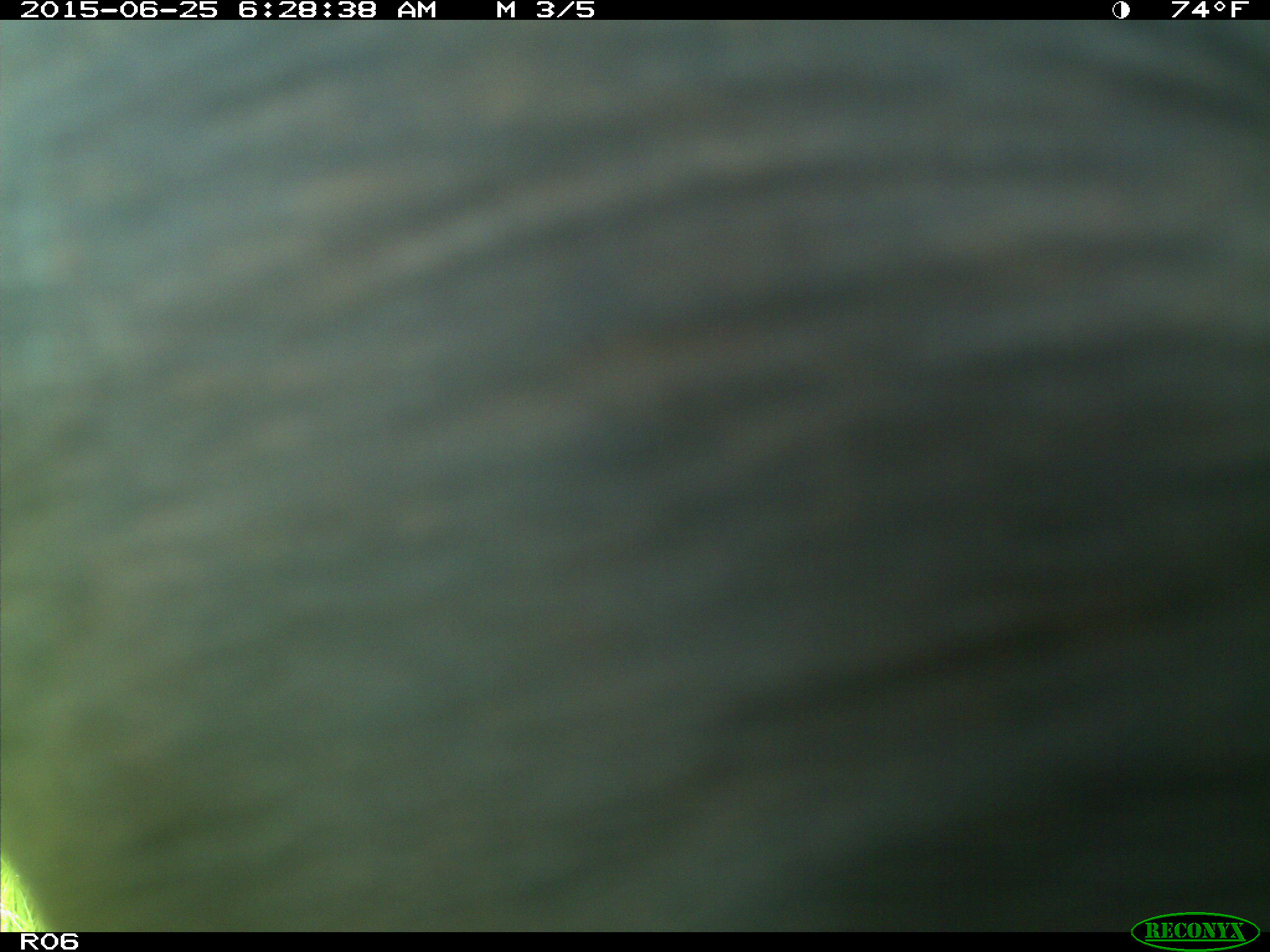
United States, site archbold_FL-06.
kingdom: Animalia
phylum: Chordata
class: Mammalia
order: Artiodactyla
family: Bovidae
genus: Bos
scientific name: Bos taurus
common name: domestic cow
Bos taurus (domestic cow).